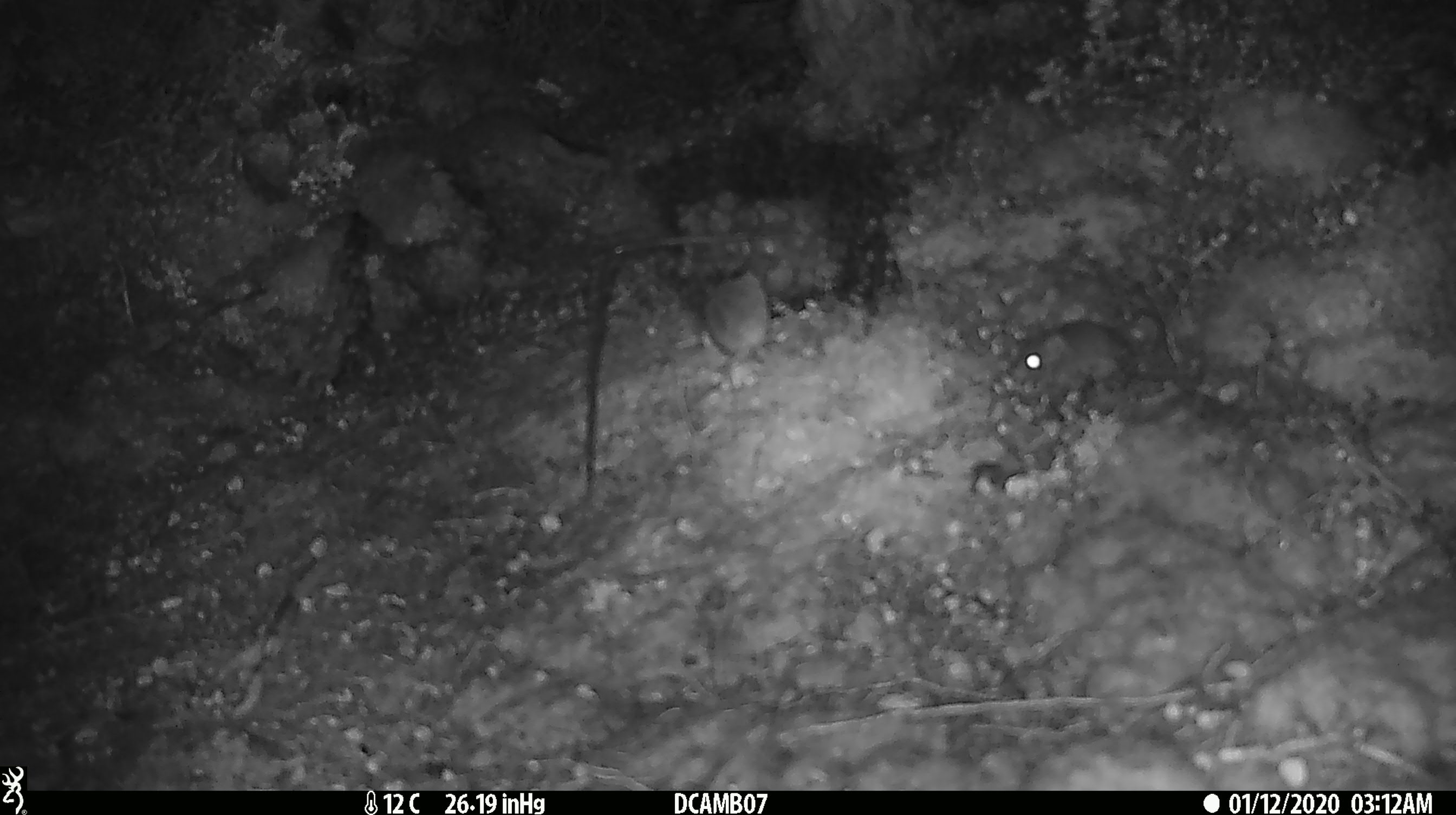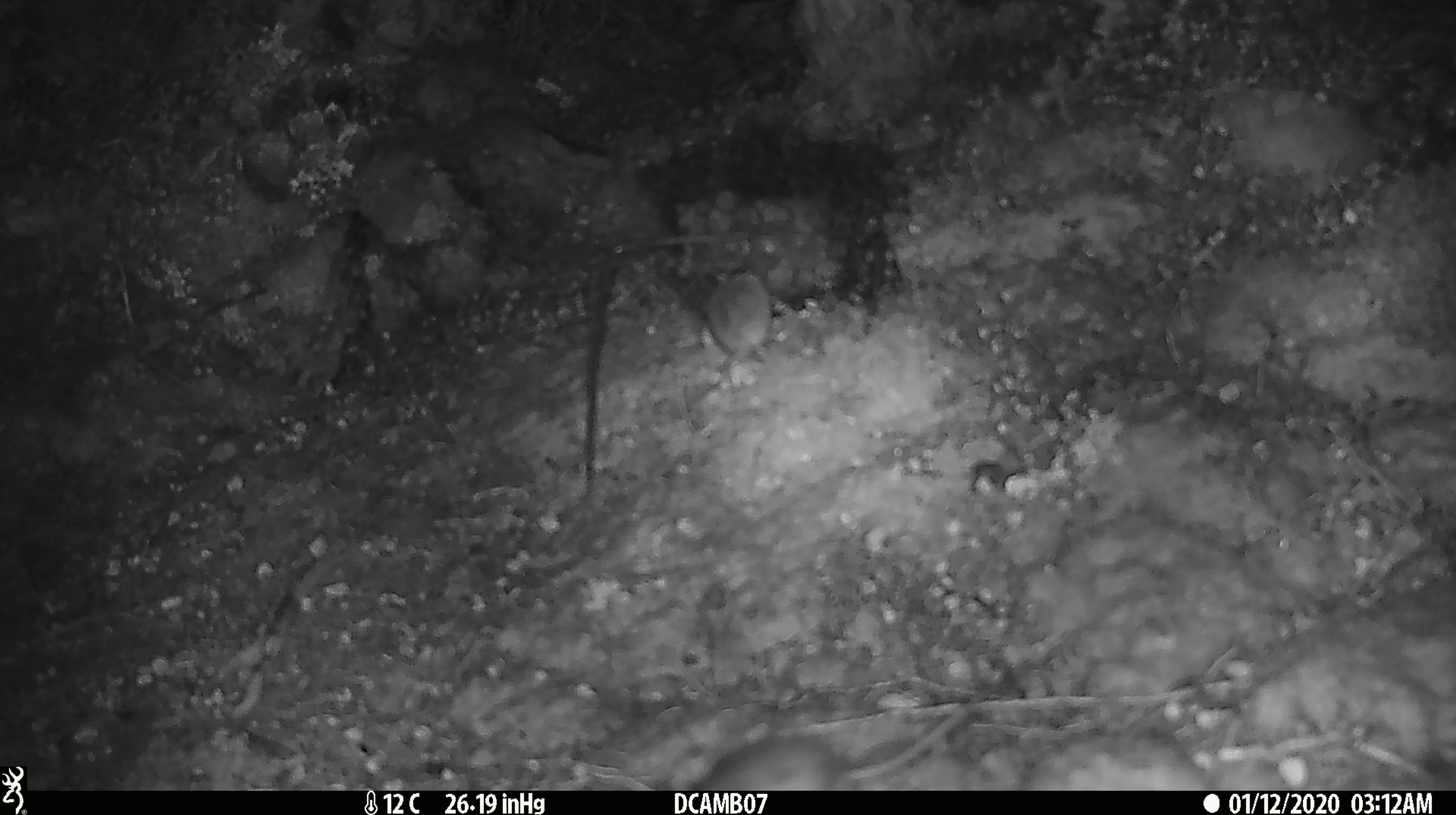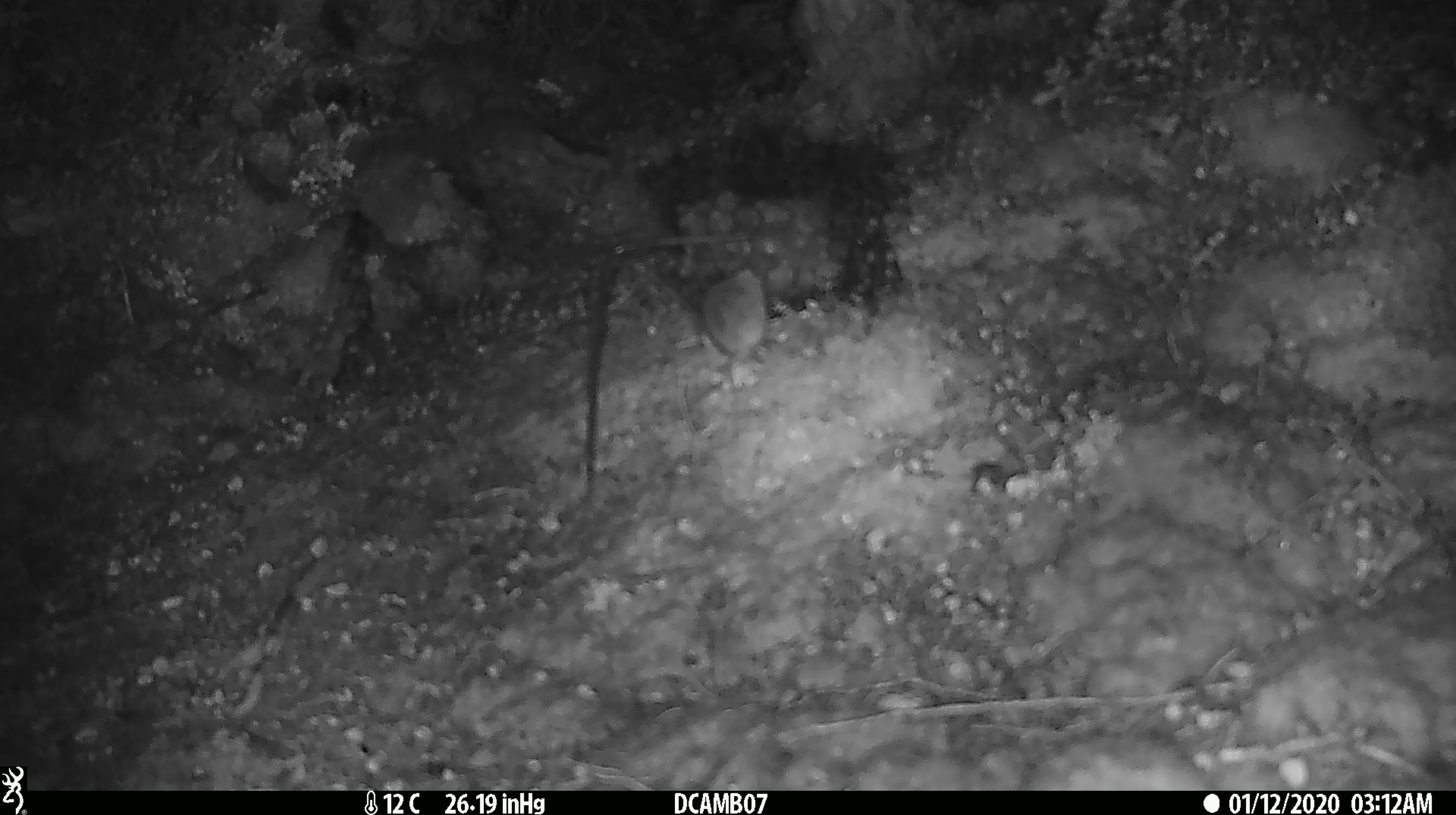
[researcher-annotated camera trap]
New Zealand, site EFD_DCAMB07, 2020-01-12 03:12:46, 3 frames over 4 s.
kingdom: Animalia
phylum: Chordata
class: Mammalia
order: Rodentia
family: Muridae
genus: Mus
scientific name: Mus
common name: mouse